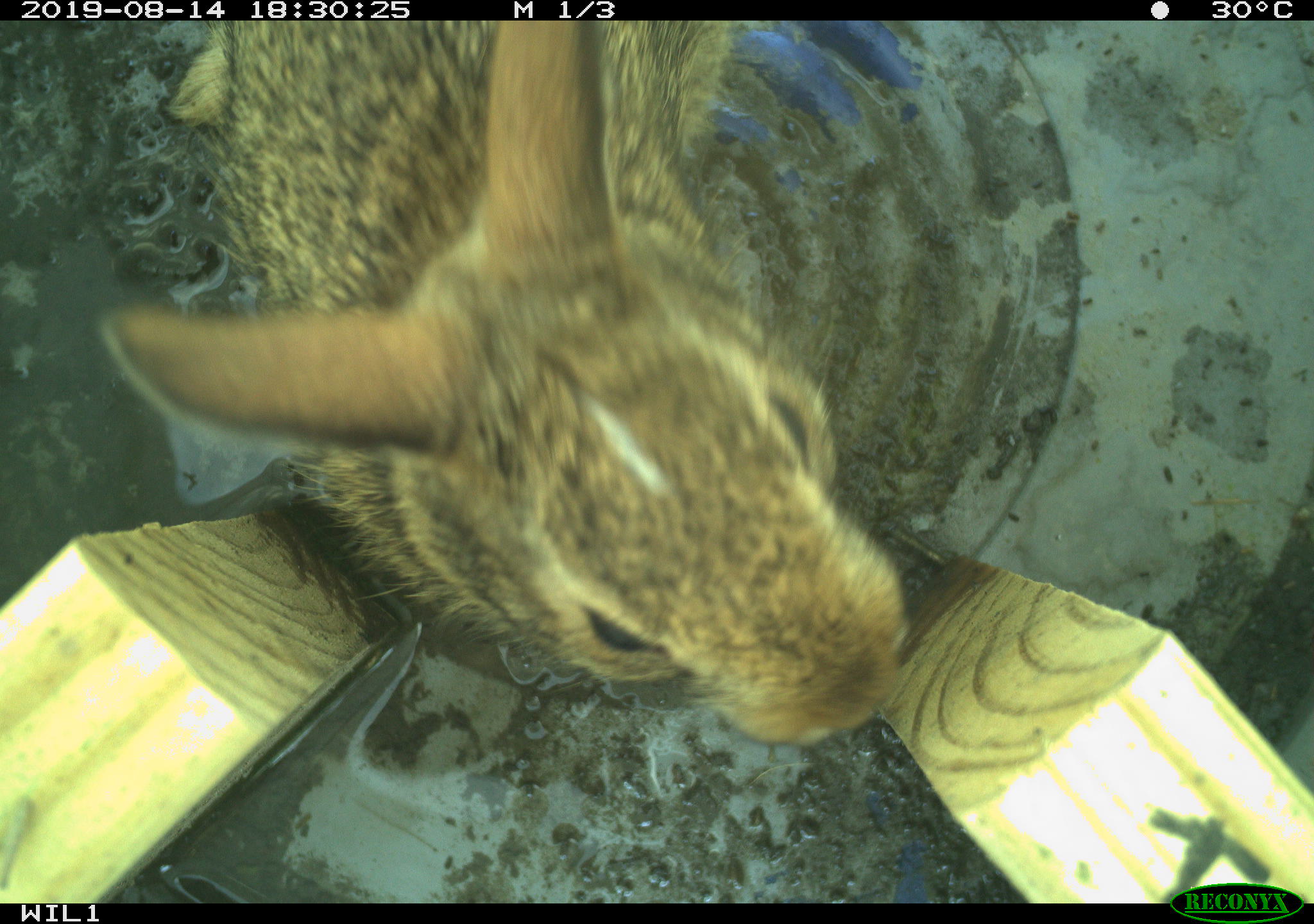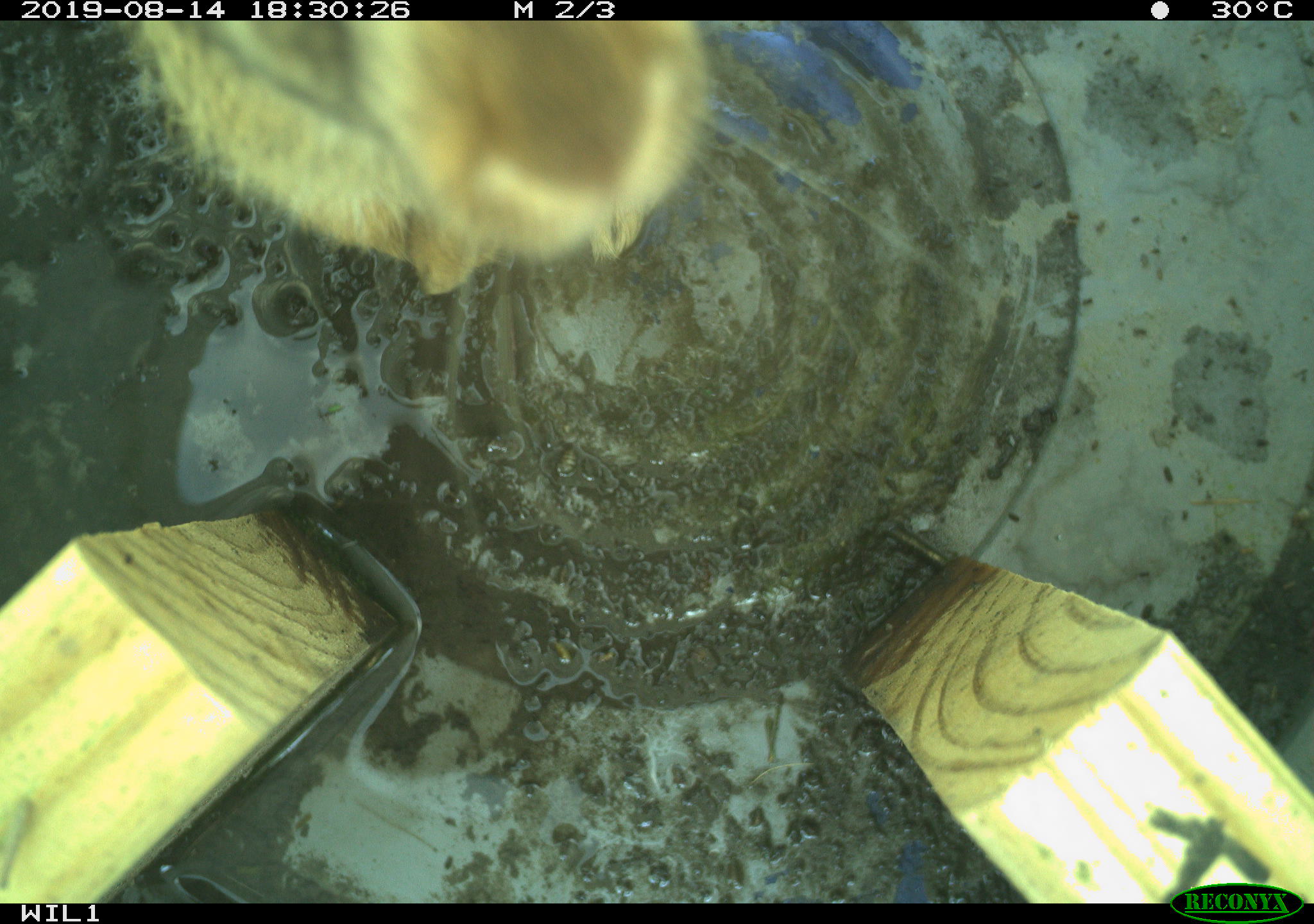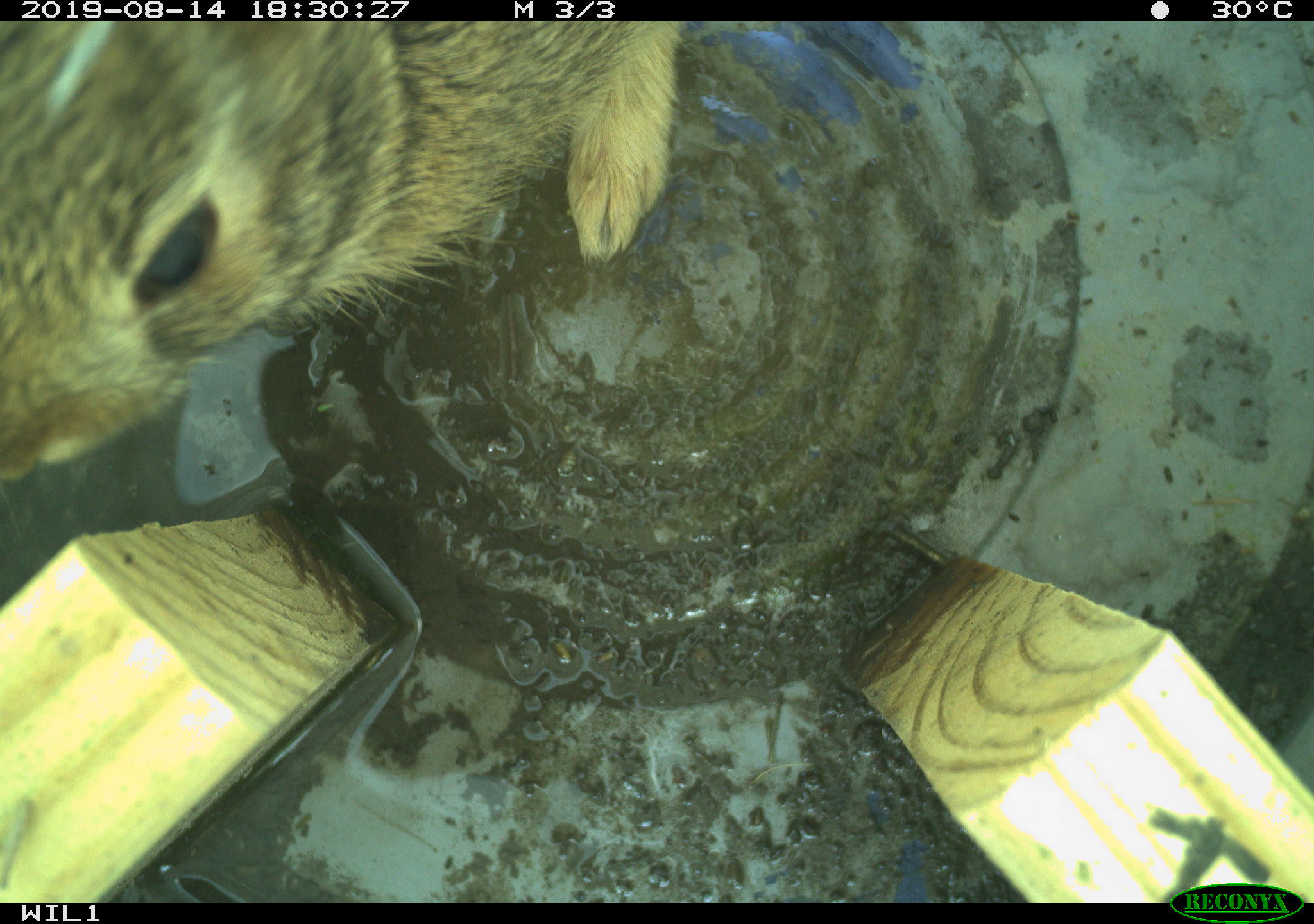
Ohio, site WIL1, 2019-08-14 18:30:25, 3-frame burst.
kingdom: Animalia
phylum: Chordata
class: Mammalia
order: Lagomorpha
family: Leporidae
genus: Sylvilagus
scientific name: Sylvilagus floridanus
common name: eastern cottontail